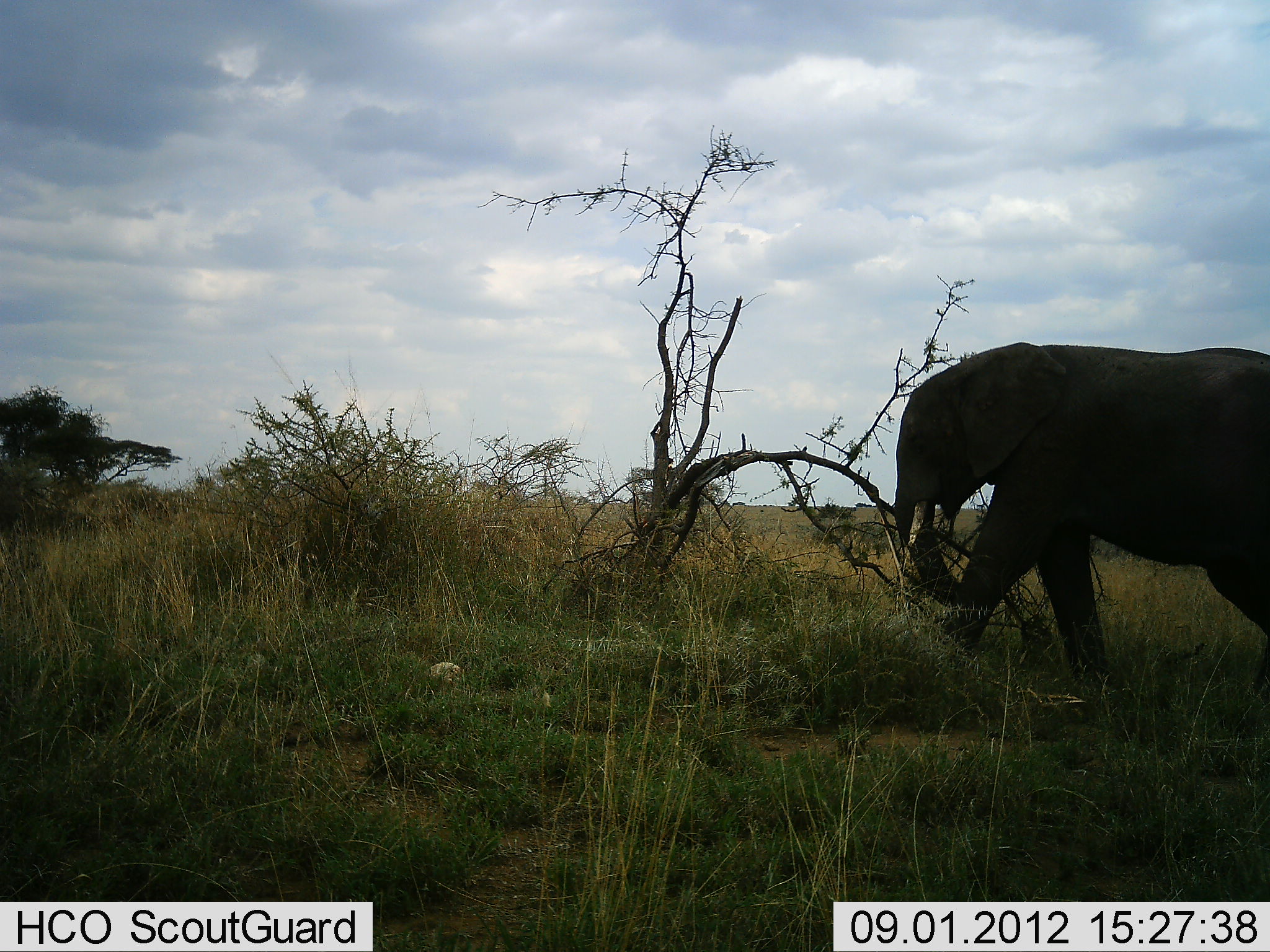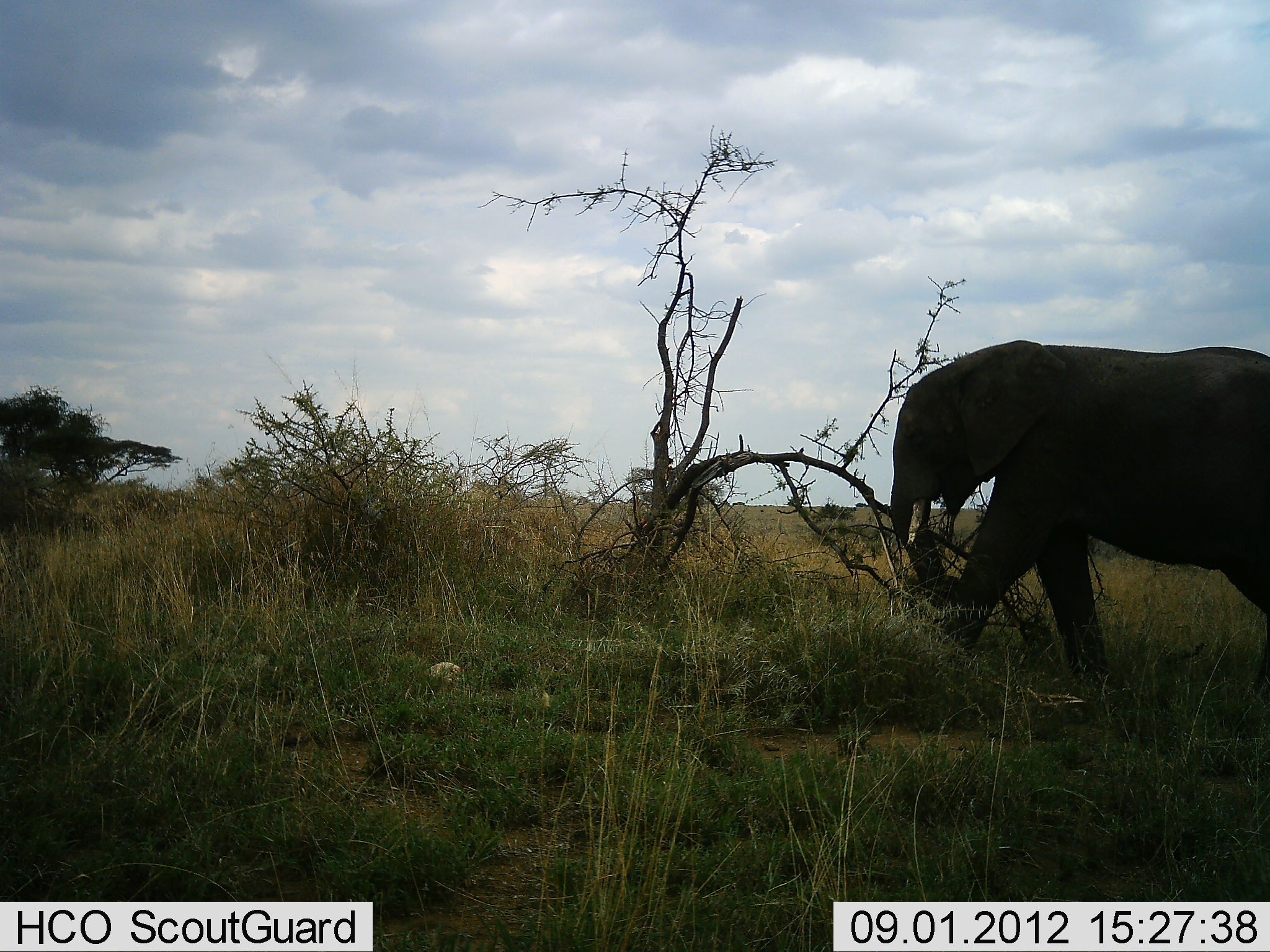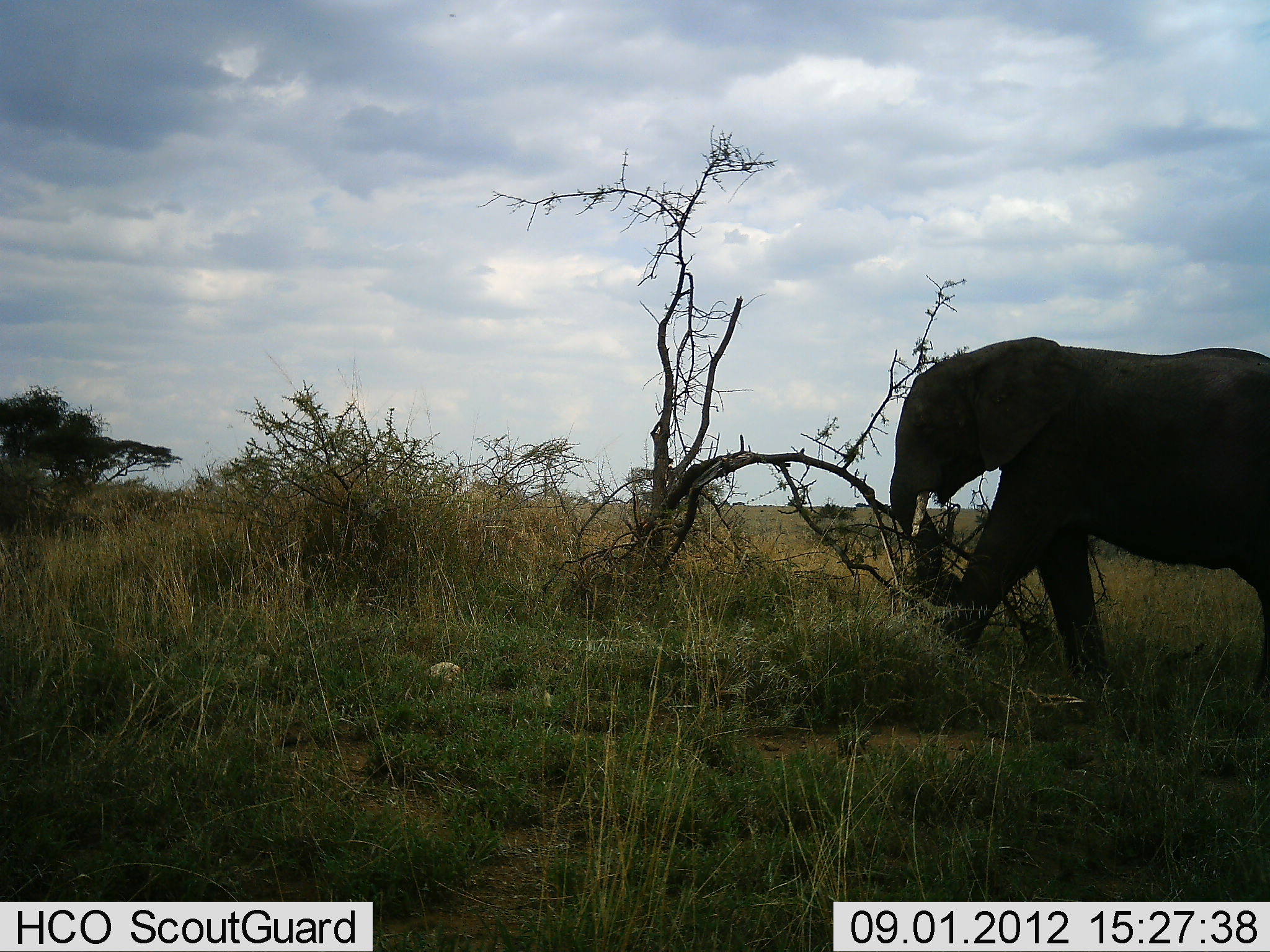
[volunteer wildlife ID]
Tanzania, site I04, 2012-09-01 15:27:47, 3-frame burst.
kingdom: Animalia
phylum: Chordata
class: Mammalia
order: Proboscidea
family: Elephantidae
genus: Loxodonta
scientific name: Loxodonta africana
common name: african bush elephant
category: elephant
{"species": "elephant (african bush elephant) (Loxodonta africana)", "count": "1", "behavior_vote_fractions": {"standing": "20%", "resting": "0%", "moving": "10%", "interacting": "10%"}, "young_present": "0%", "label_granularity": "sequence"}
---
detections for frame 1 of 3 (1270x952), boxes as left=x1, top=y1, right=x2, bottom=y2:
animal: left=890, top=342, right=1270, bottom=710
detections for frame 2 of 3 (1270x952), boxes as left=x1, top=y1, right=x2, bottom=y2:
animal: left=890, top=339, right=1270, bottom=710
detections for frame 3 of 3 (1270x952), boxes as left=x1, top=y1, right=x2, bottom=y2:
animal: left=890, top=337, right=1270, bottom=704